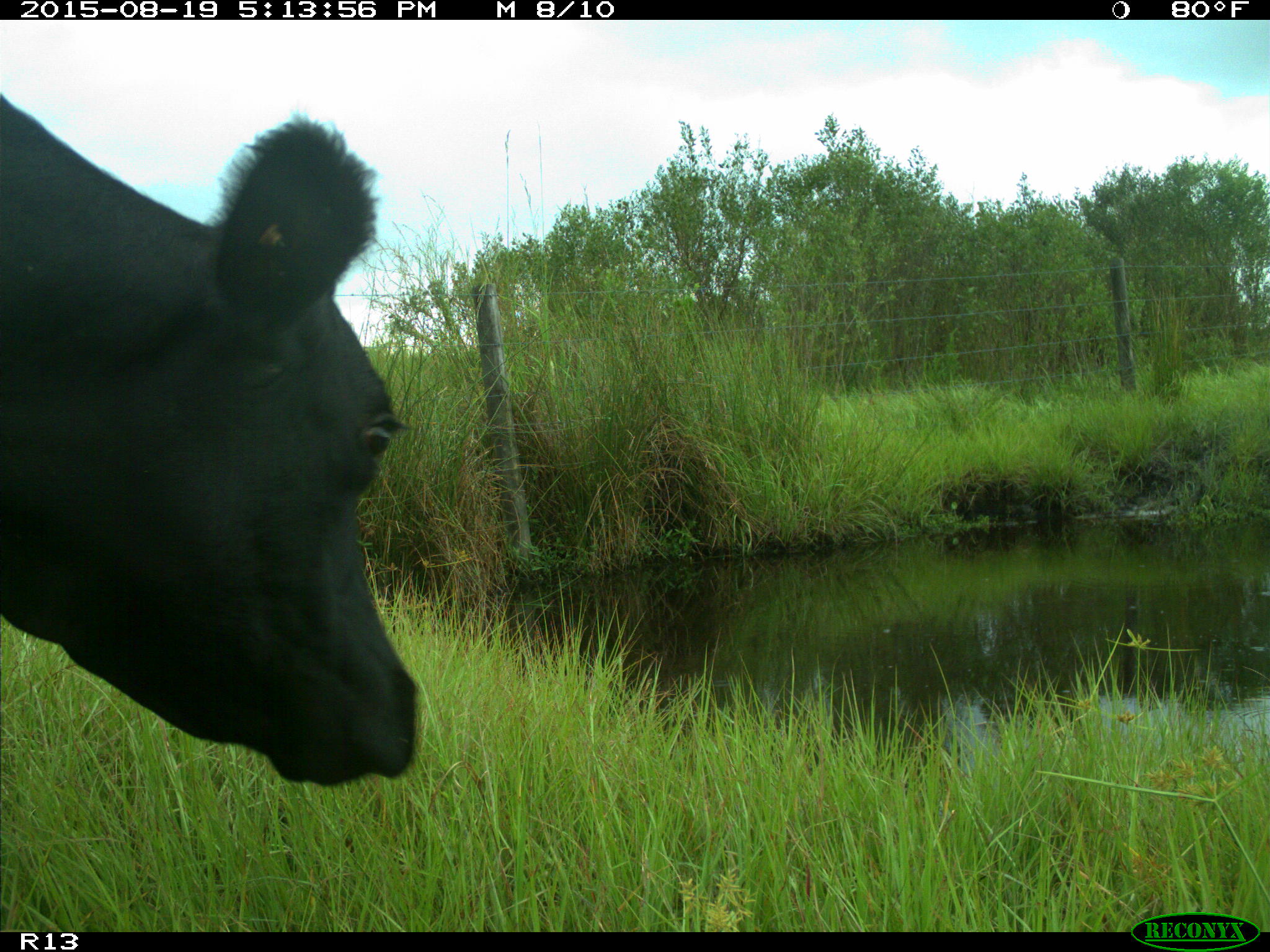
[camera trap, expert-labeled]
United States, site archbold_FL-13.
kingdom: Animalia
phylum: Chordata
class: Mammalia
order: Artiodactyla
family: Bovidae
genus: Bos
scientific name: Bos taurus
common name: domestic cow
Bos taurus (domestic cow).